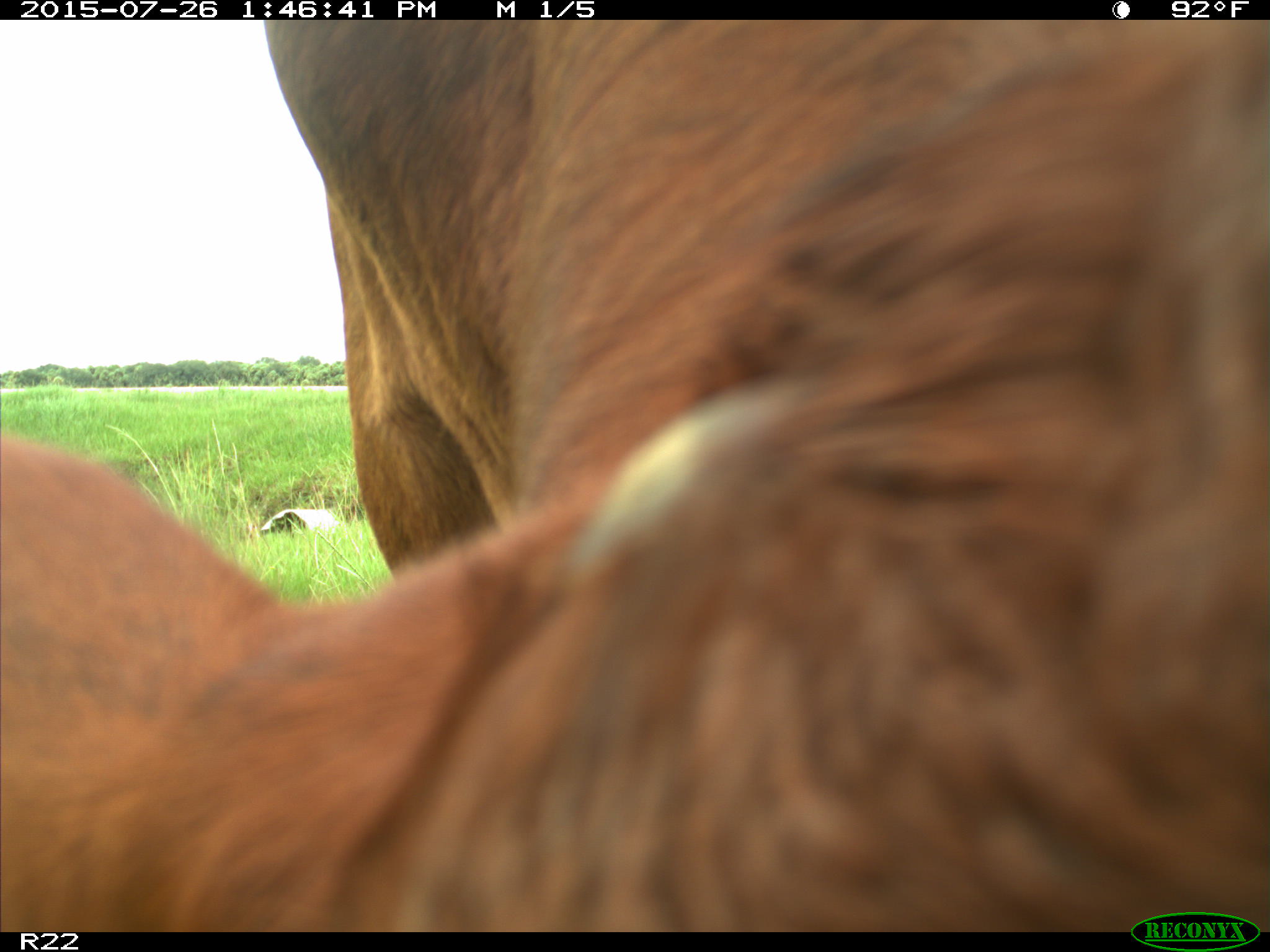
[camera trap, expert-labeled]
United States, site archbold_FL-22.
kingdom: Animalia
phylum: Chordata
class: Mammalia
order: Artiodactyla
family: Bovidae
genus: Bos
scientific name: Bos taurus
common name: domestic cow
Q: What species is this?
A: Bos taurus (domestic cow).